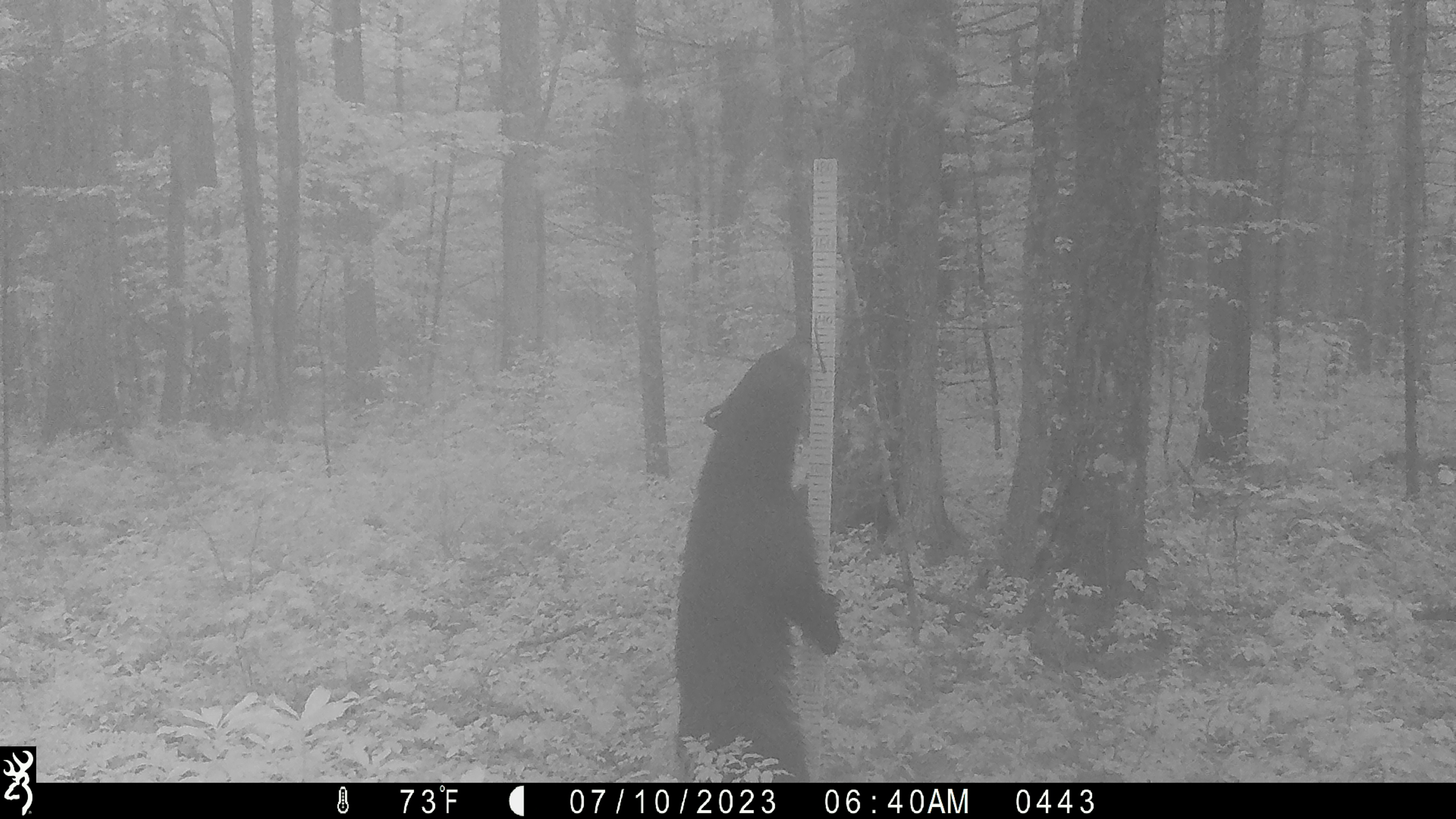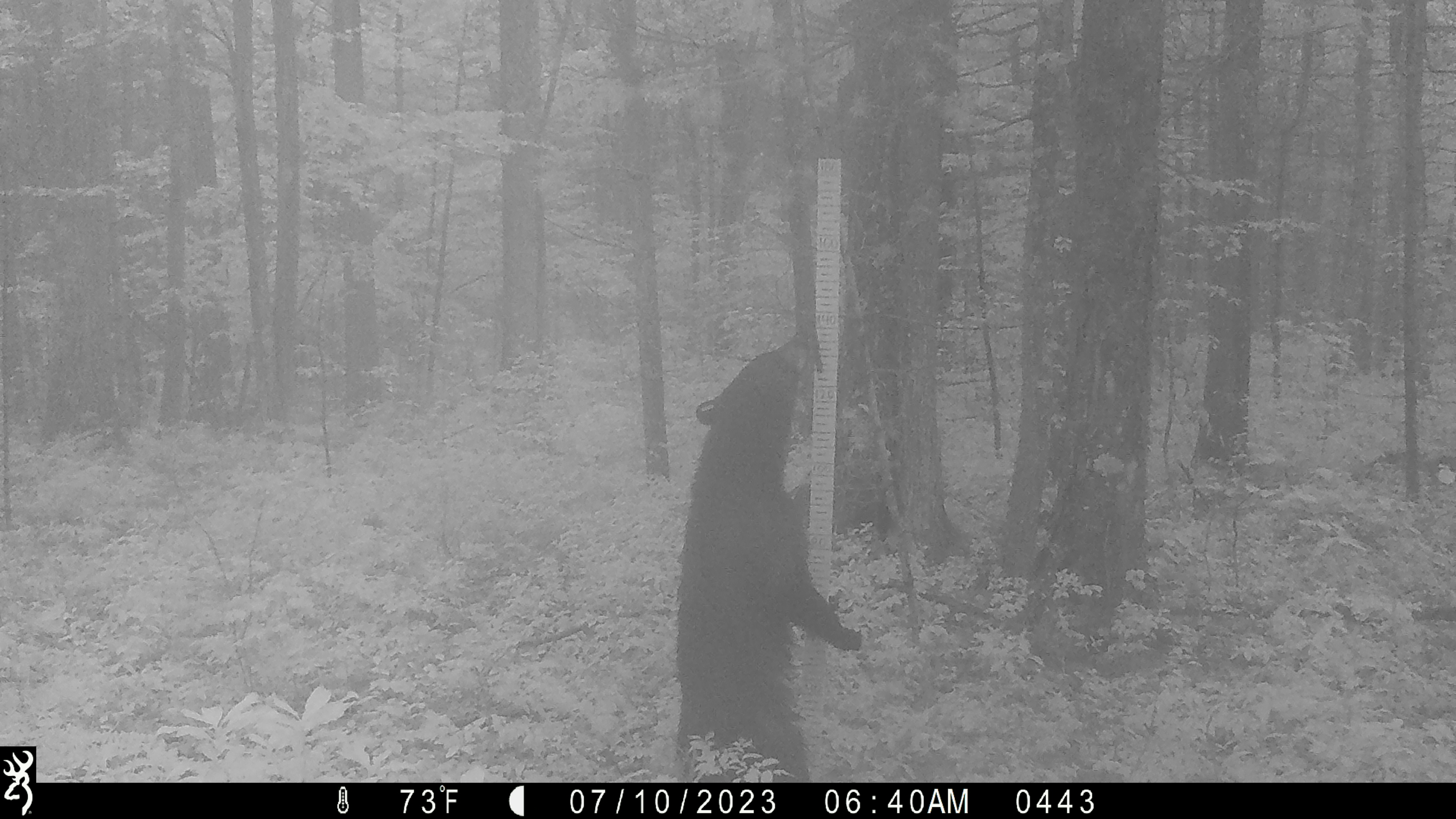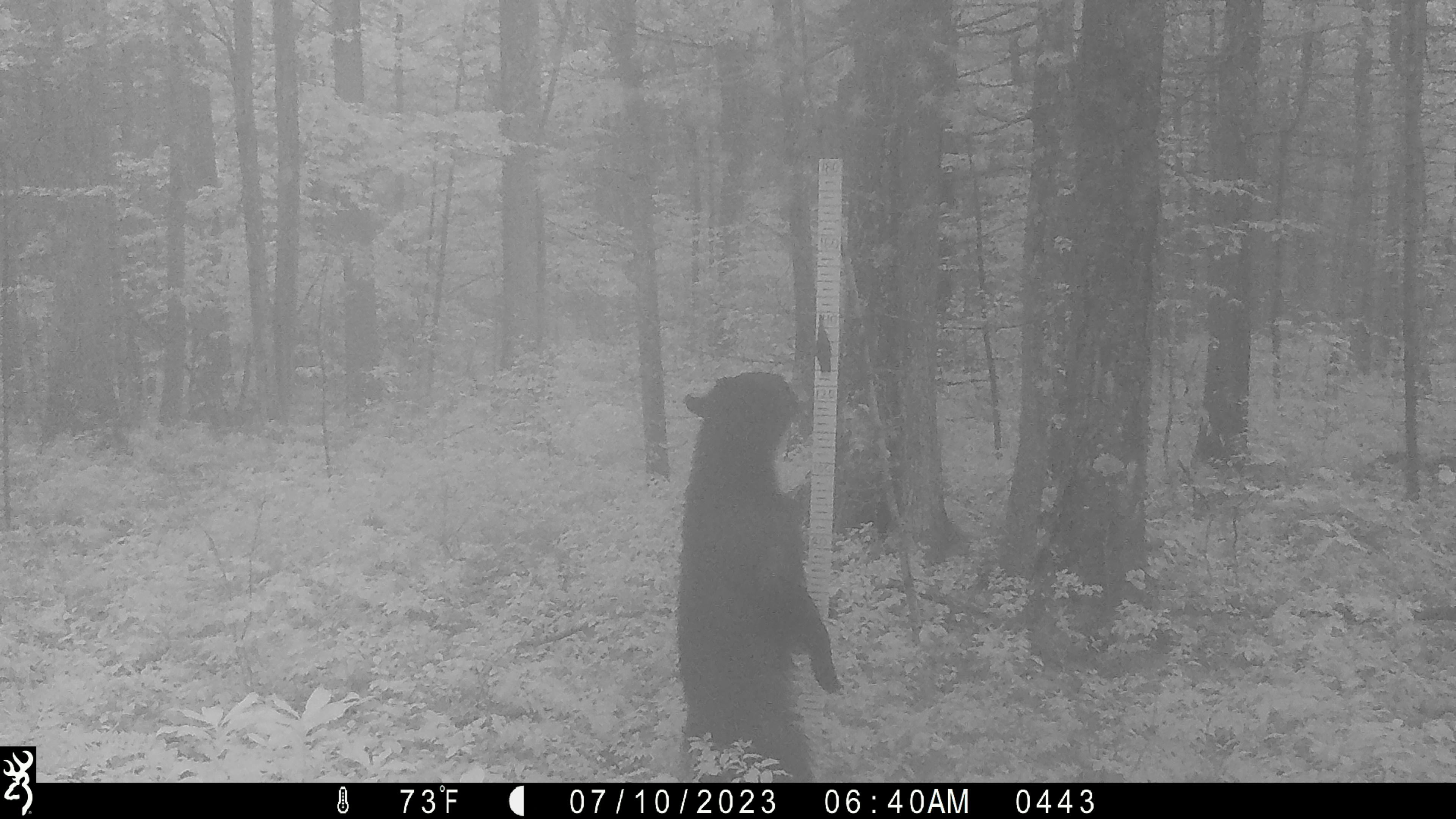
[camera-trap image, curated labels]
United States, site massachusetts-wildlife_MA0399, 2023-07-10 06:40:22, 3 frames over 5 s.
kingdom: Animalia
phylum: Chordata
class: Mammalia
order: Carnivora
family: Ursidae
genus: Ursus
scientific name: Ursus americanus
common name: black bear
Black bear (Ursus americanus).